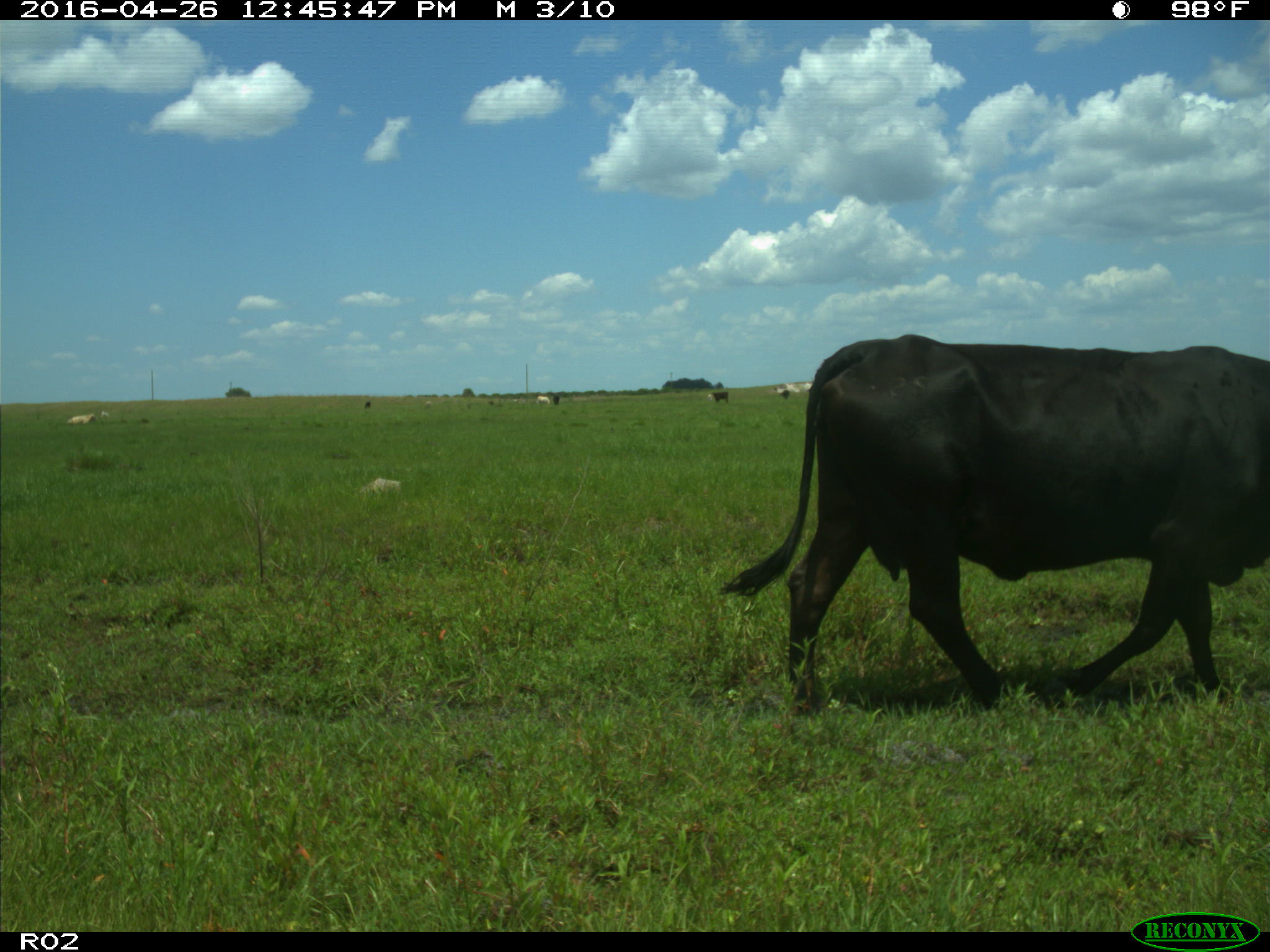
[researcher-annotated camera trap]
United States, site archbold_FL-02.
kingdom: Animalia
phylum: Chordata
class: Mammalia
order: Artiodactyla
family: Bovidae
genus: Bos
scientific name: Bos taurus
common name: domestic cow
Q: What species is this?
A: Bos taurus (domestic cow).